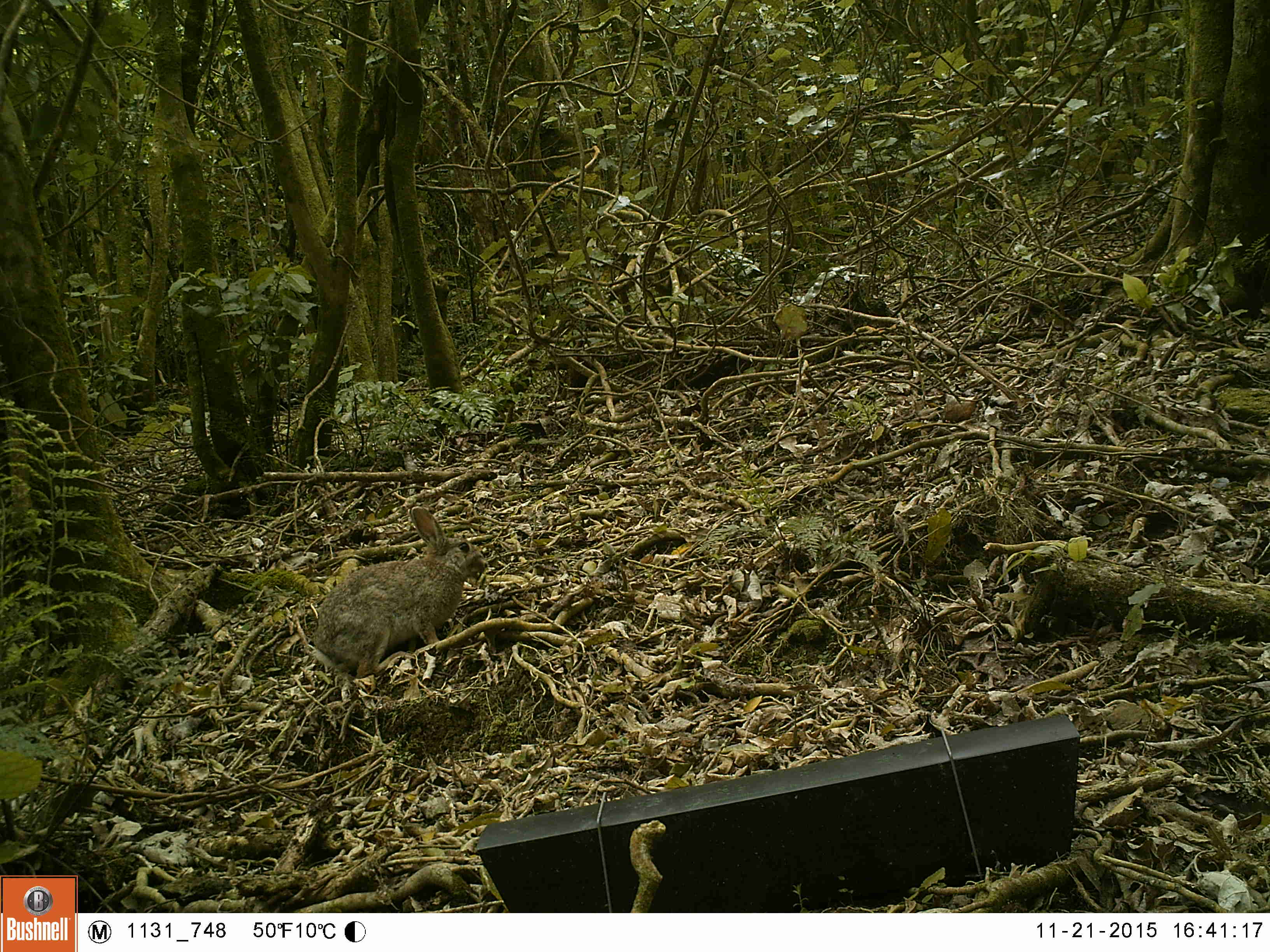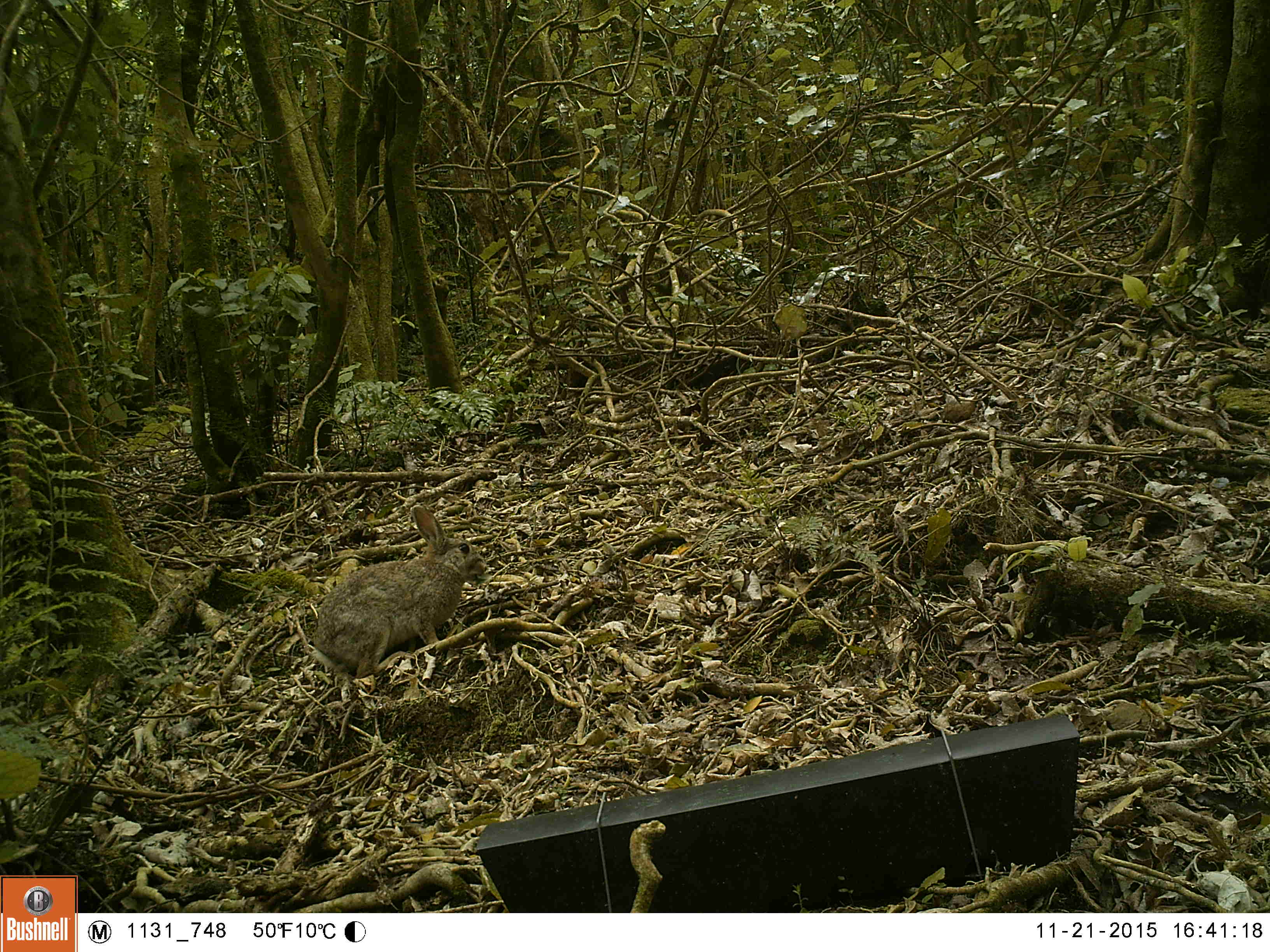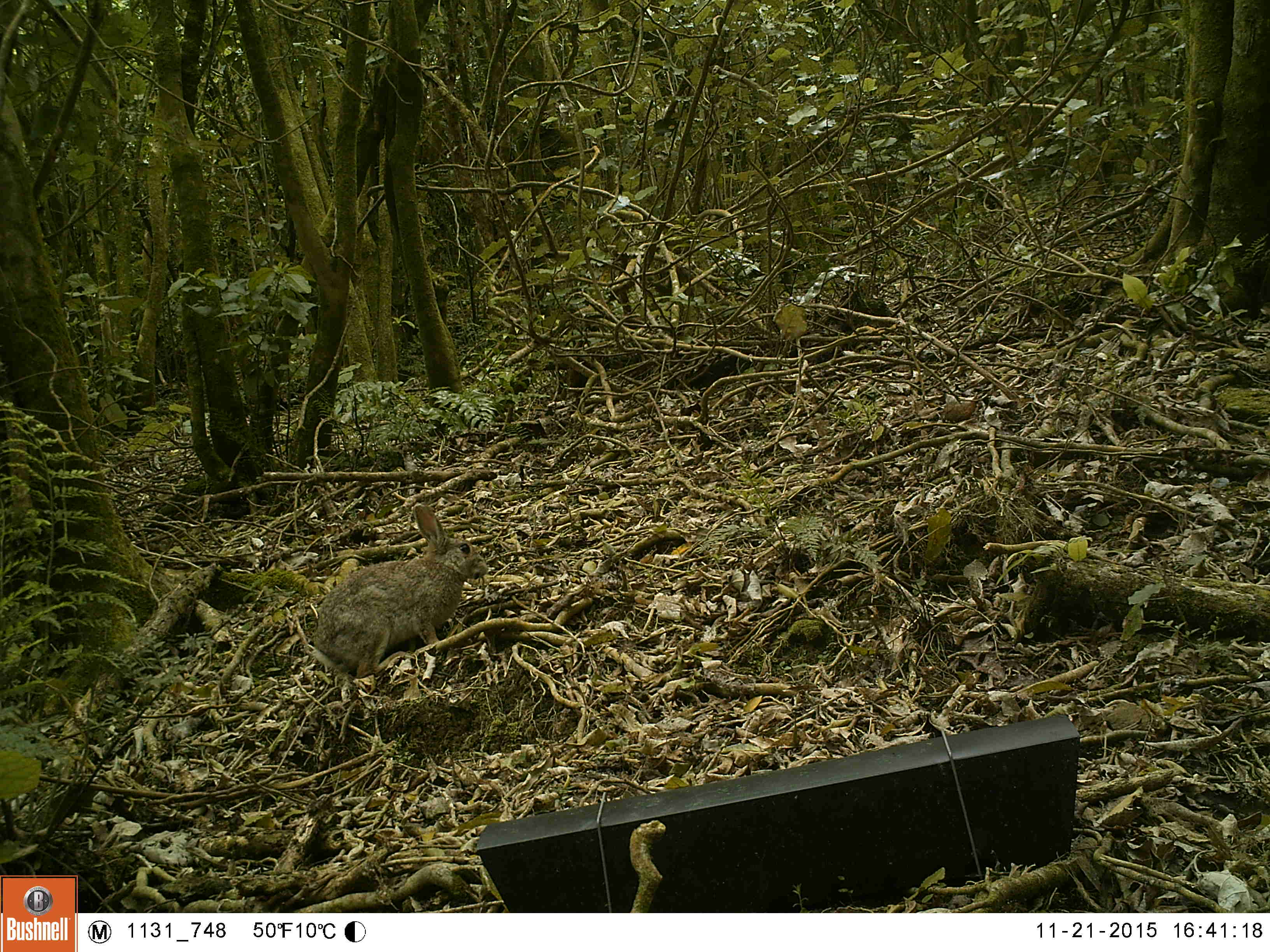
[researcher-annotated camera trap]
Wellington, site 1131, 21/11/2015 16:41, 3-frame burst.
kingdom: Animalia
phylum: Chordata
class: Mammalia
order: Lagomorpha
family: Leporidae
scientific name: Leporidae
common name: rabbit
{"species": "rabbit (Leporidae)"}